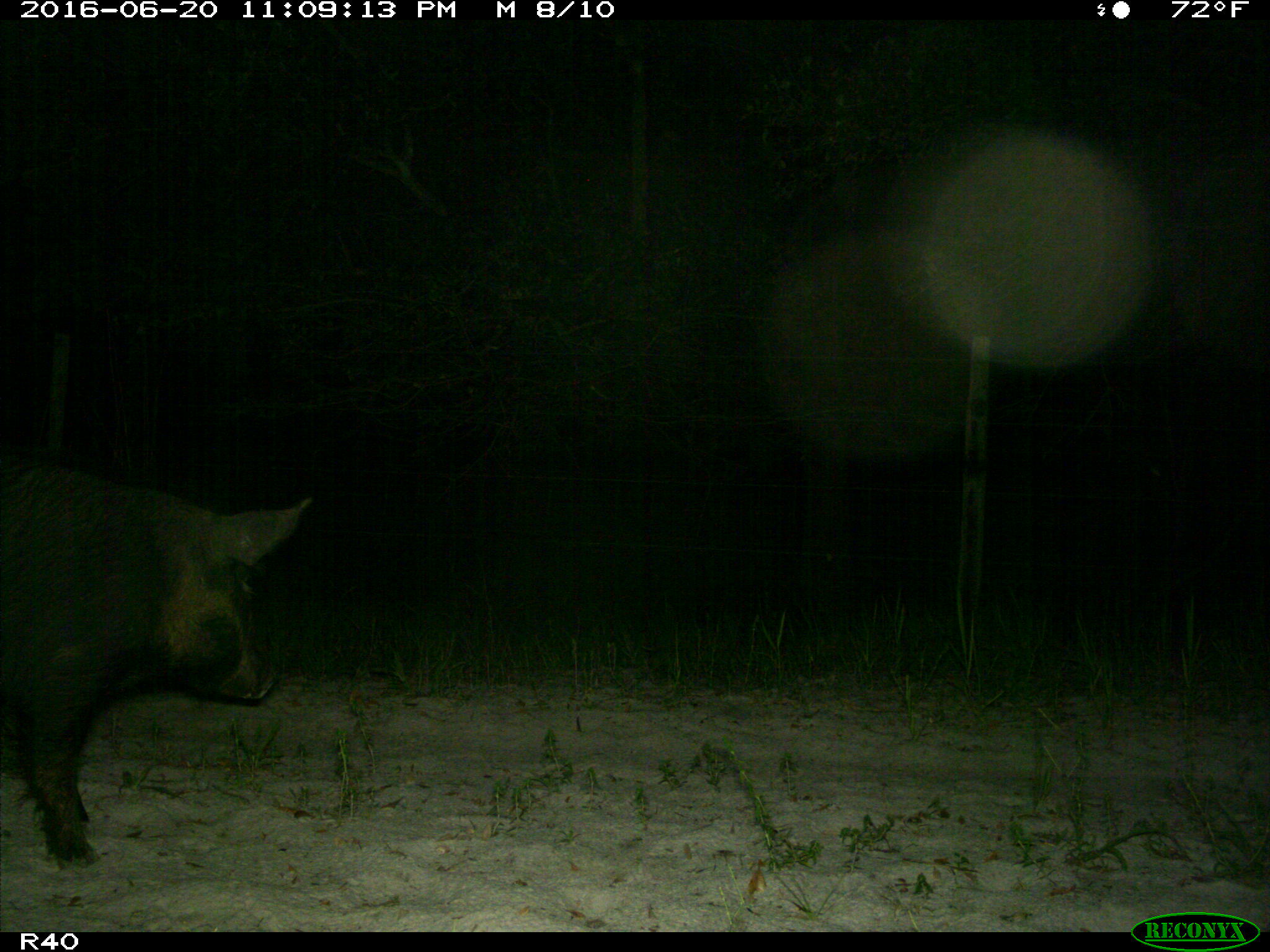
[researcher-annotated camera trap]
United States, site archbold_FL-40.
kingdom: Animalia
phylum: Chordata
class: Mammalia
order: Artiodactyla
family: Suidae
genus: Sus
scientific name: Sus scrofa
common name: wild boar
Sus scrofa (wild boar).